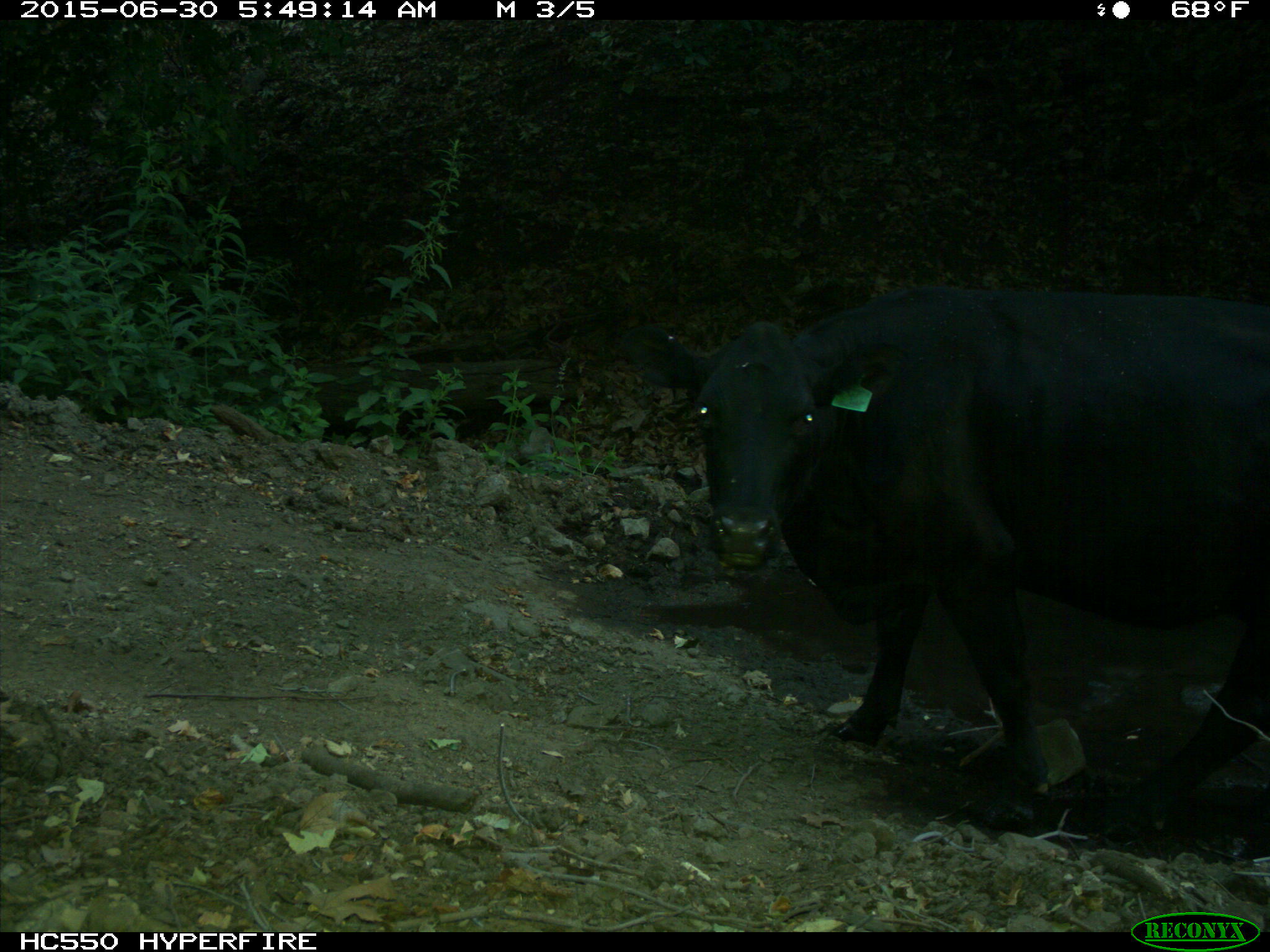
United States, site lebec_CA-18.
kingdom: Animalia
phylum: Chordata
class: Mammalia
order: Artiodactyla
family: Bovidae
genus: Bos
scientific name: Bos taurus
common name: domestic cow